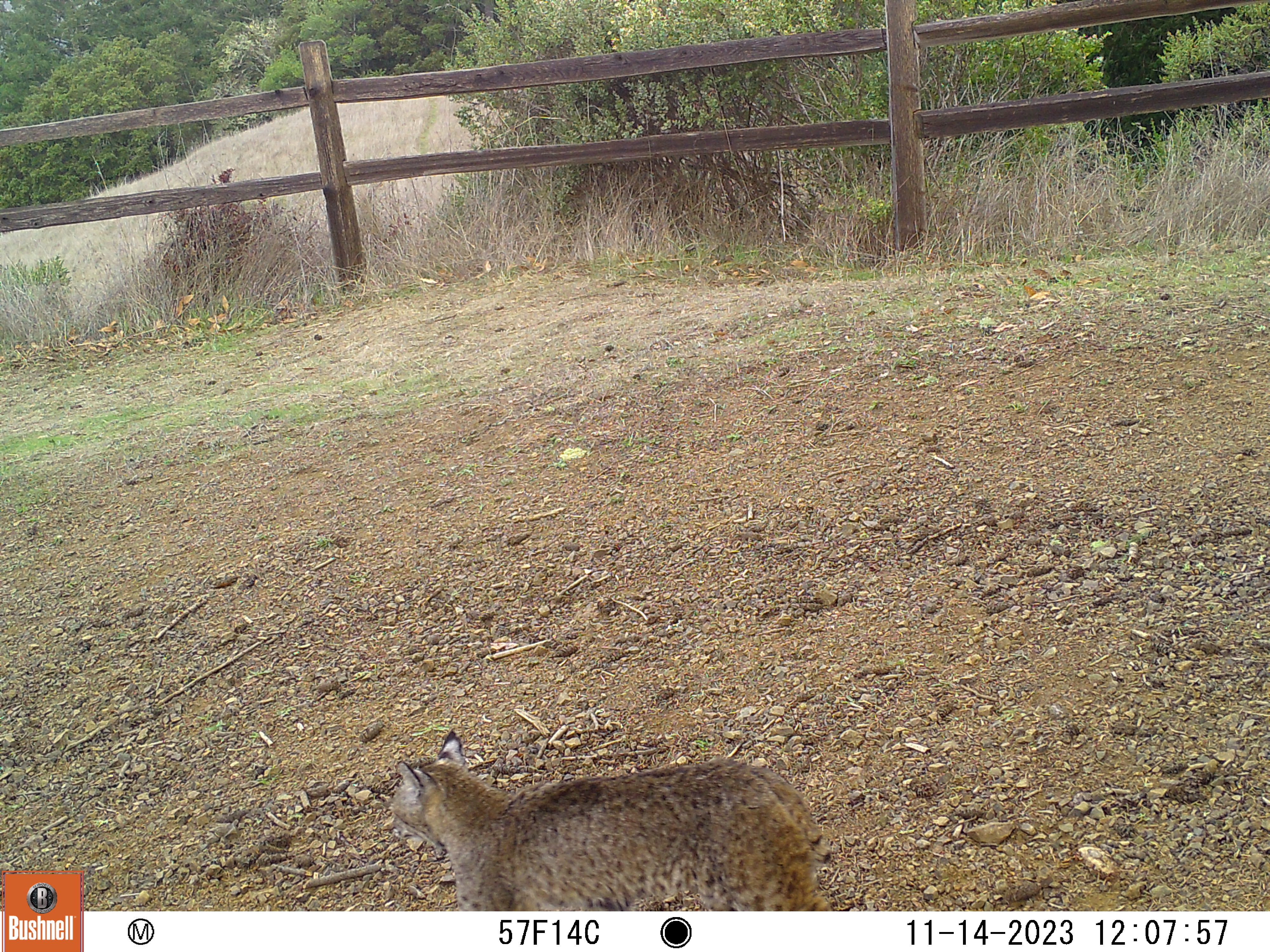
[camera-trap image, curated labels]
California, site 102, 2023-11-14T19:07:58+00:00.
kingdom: Animalia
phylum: Chordata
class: Mammalia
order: Carnivora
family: Felidae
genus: Lynx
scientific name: Lynx rufus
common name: bobcat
Bobcat (Lynx rufus).